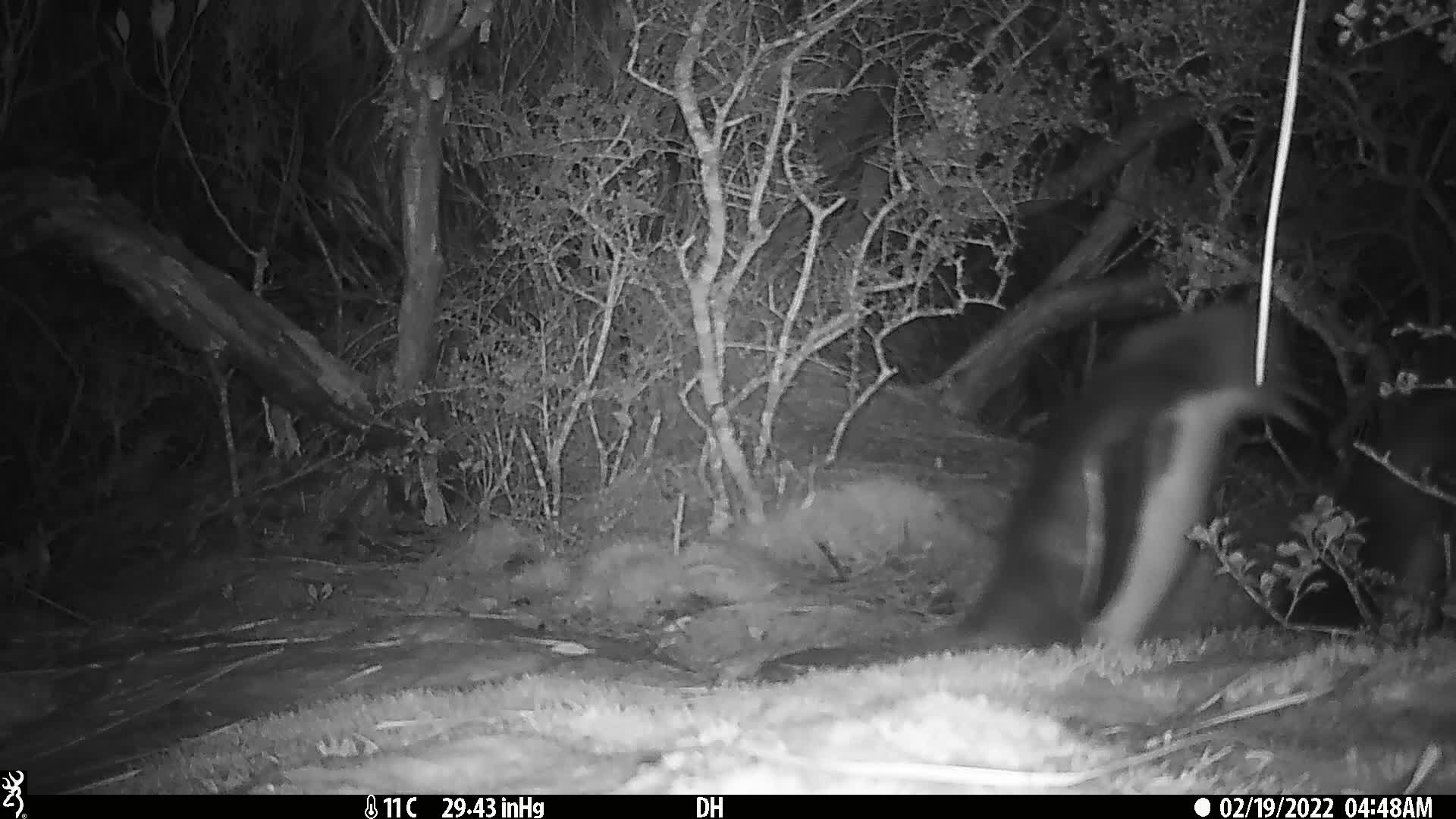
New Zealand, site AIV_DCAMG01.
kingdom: Animalia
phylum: Chordata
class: Aves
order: Sphenisciformes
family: Spheniscidae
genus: Megadyptes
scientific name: Megadyptes antipodes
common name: yellow-eyed penguin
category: yellow eyed penguin